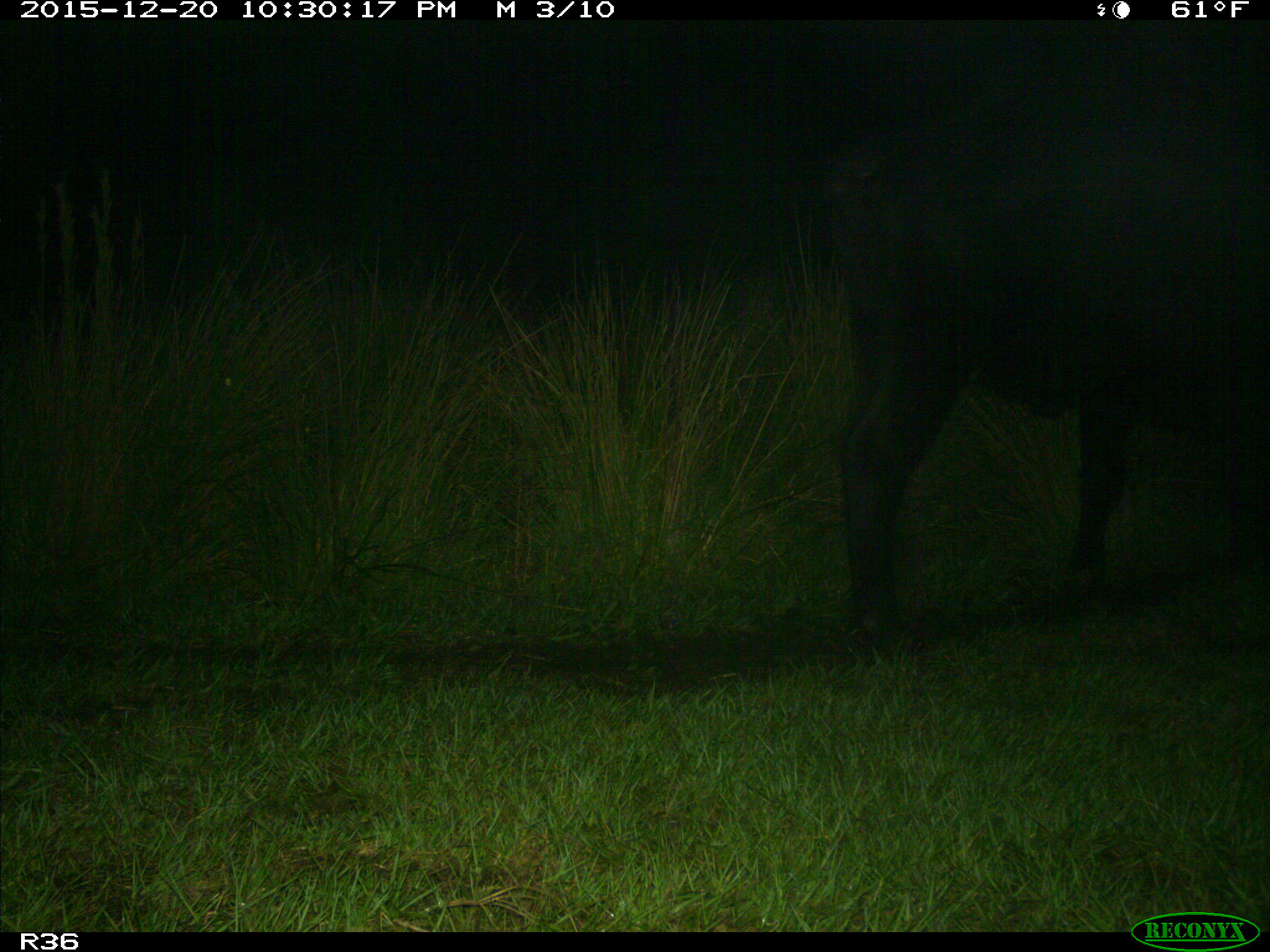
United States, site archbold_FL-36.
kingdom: Animalia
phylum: Chordata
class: Mammalia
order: Artiodactyla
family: Bovidae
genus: Bos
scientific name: Bos taurus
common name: domestic cow